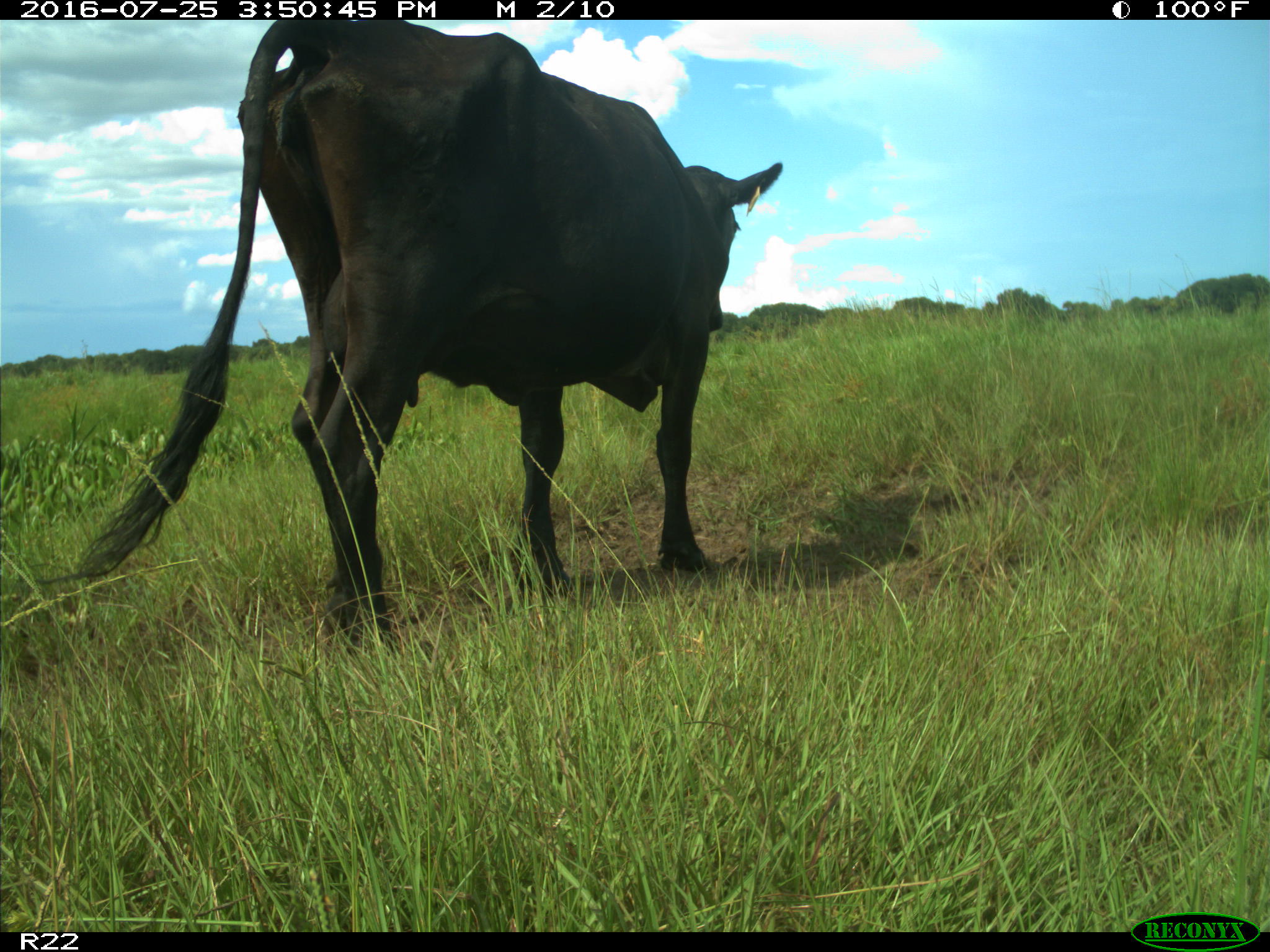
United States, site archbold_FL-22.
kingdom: Animalia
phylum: Chordata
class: Mammalia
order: Artiodactyla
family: Bovidae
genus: Bos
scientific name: Bos taurus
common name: domestic cow